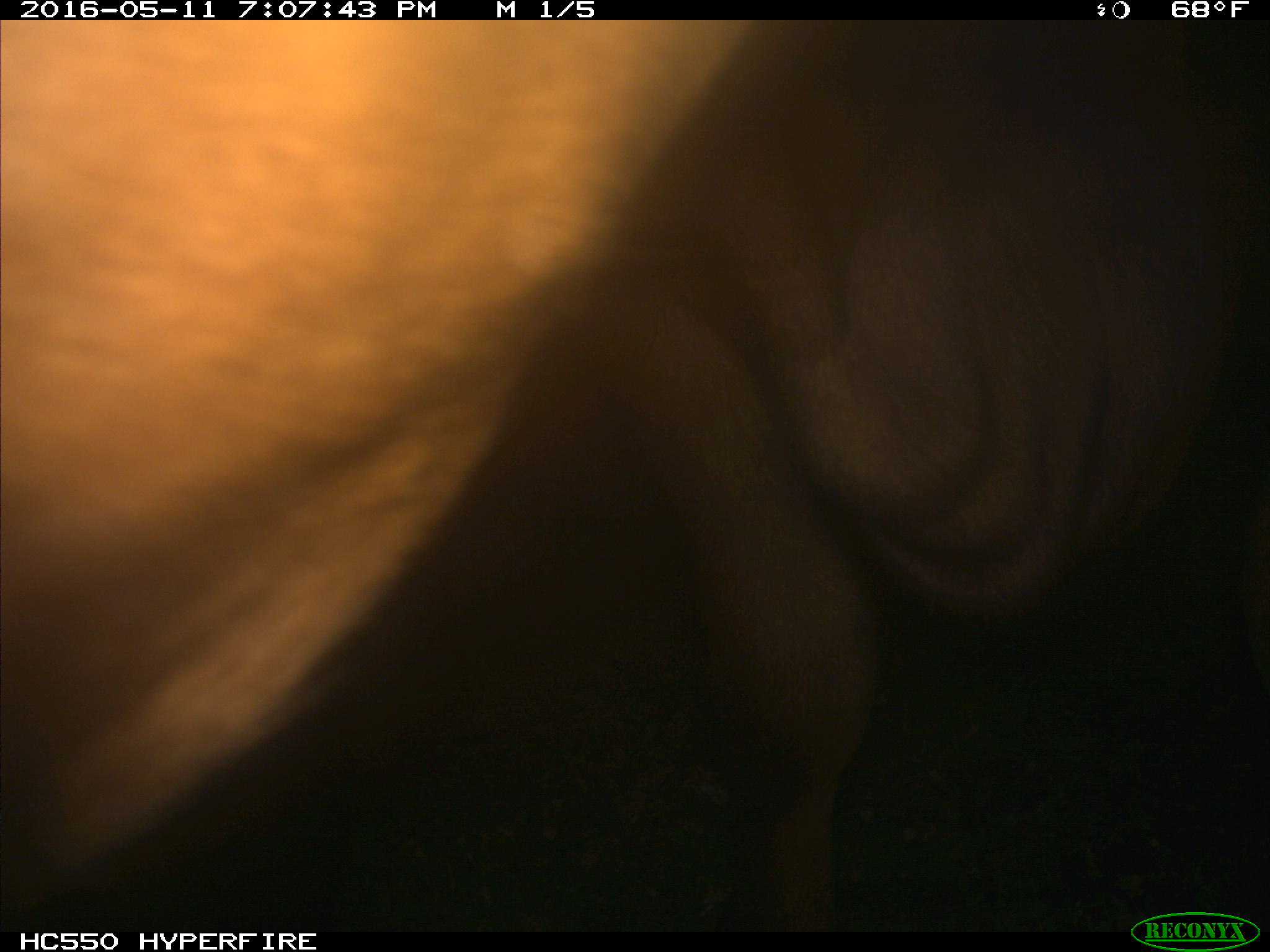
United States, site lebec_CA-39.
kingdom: Animalia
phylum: Chordata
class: Mammalia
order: Artiodactyla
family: Bovidae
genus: Bos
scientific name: Bos taurus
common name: domestic cow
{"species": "Bos taurus (domestic cow)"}